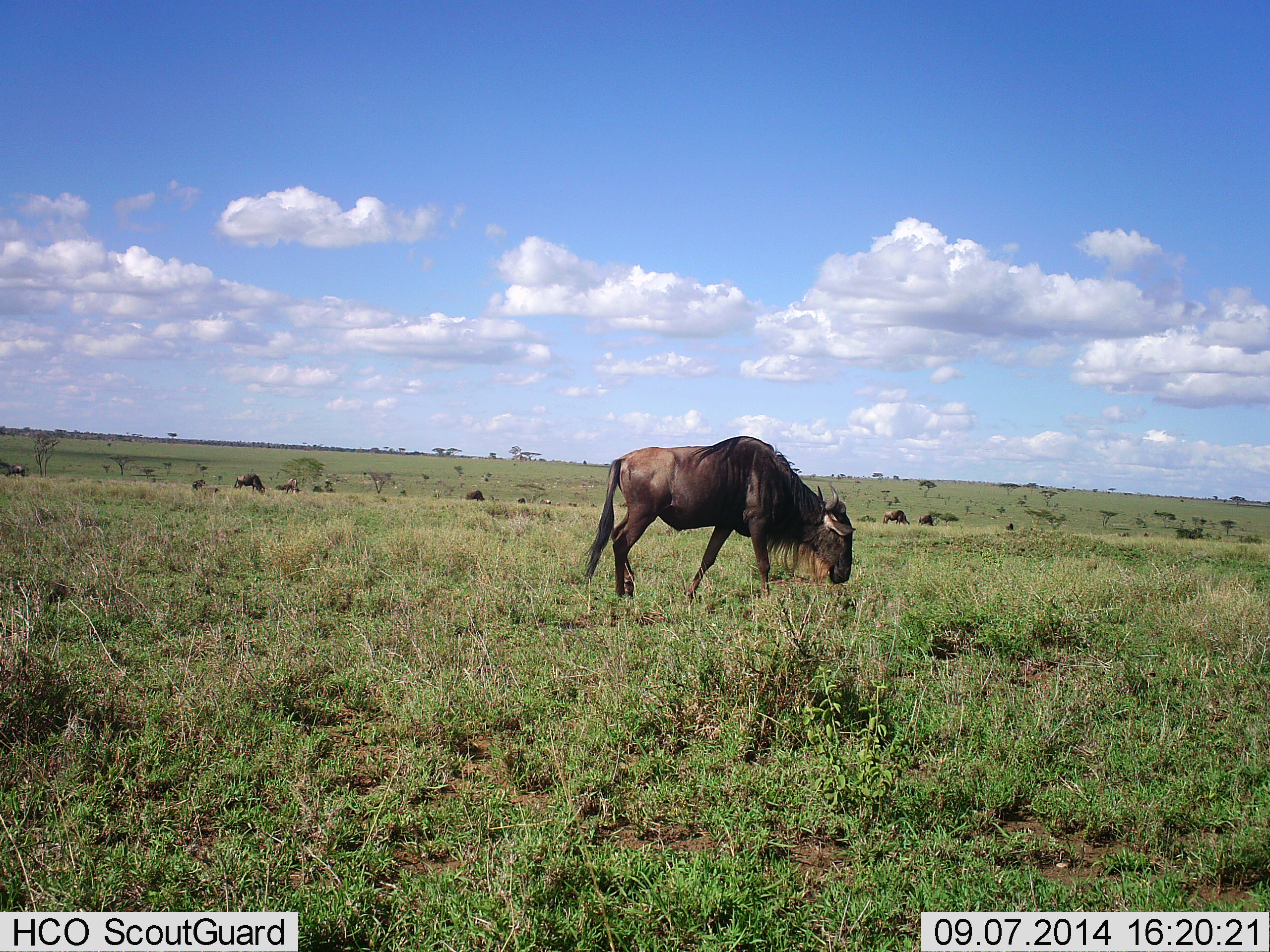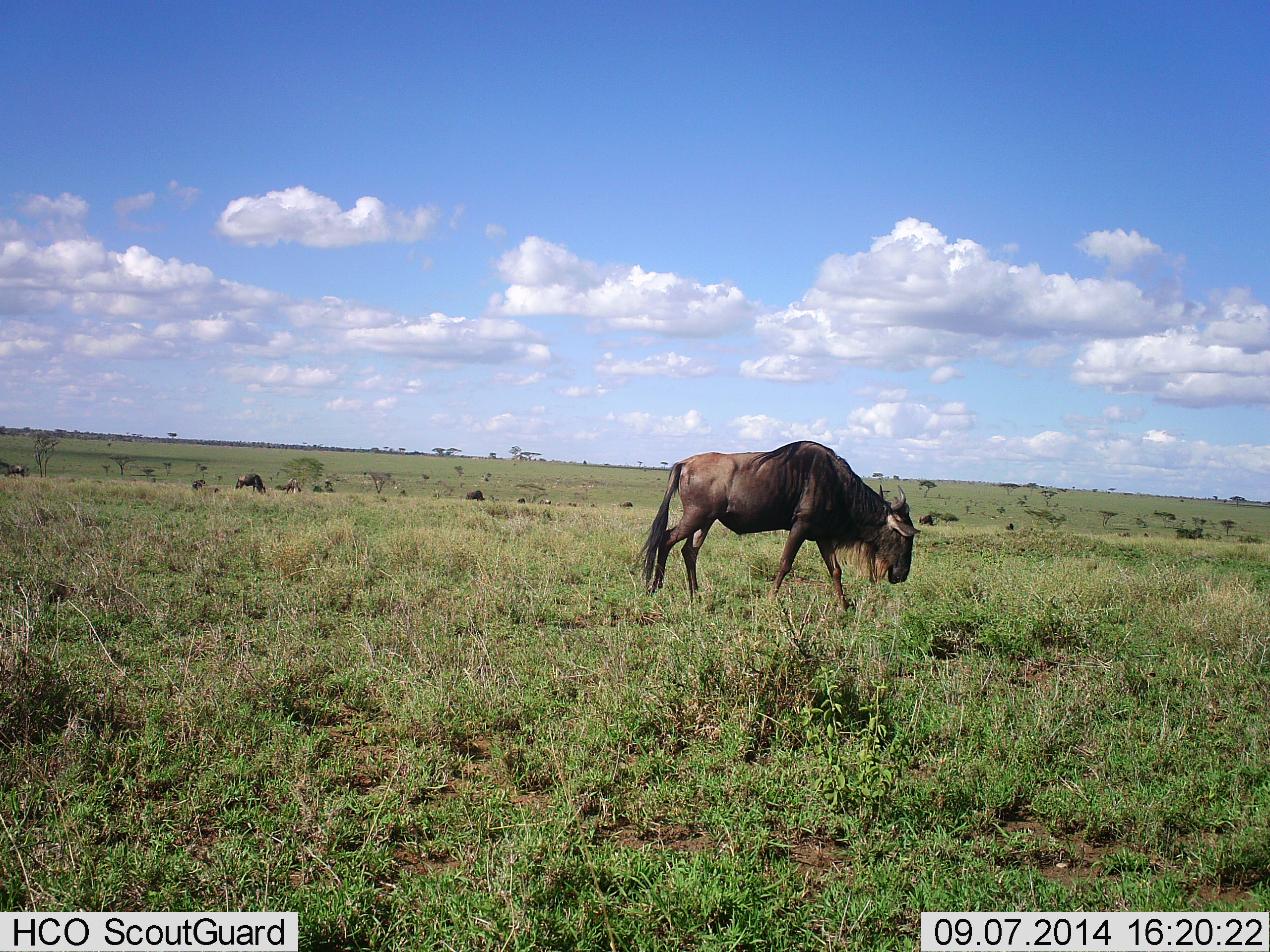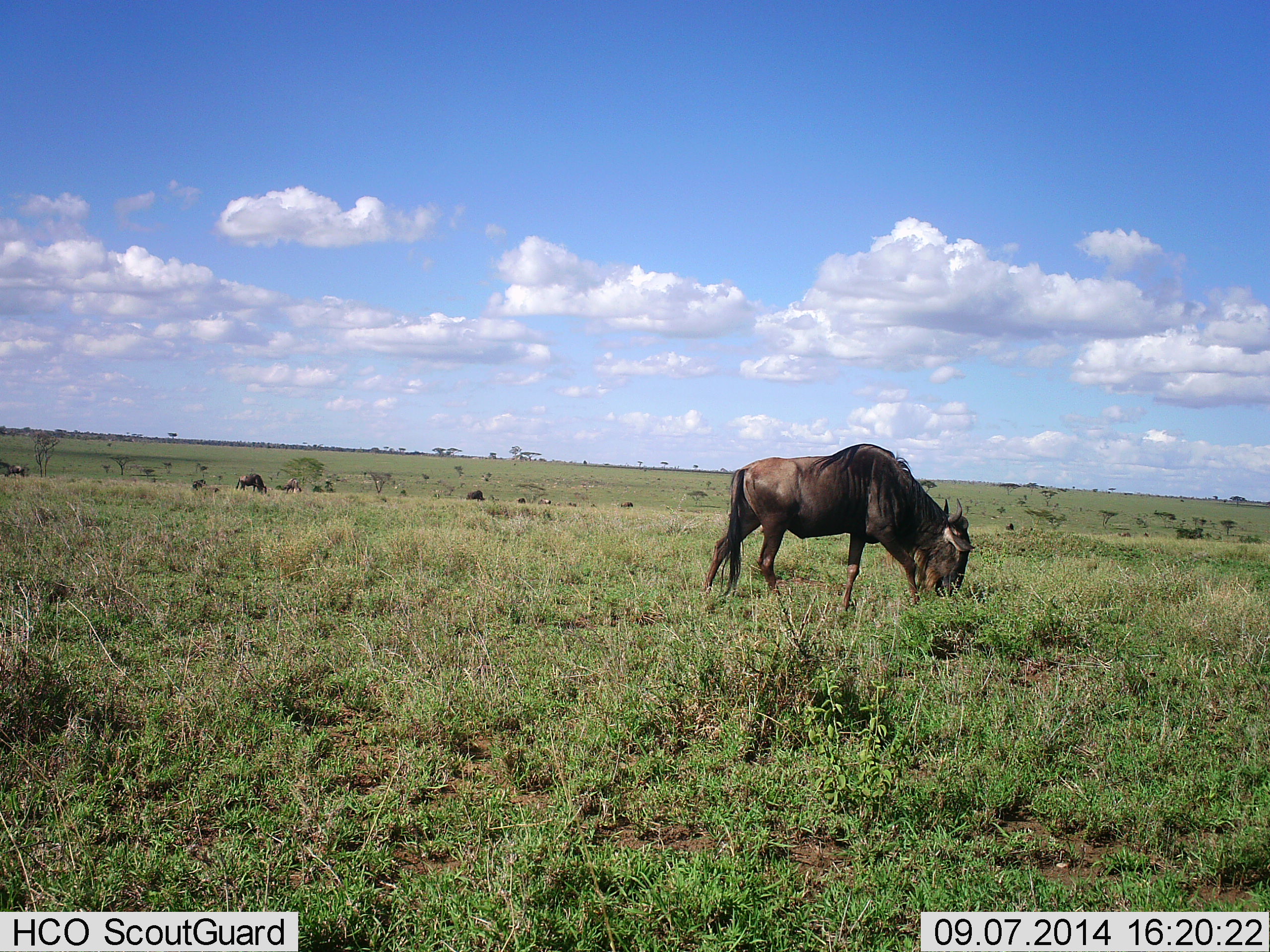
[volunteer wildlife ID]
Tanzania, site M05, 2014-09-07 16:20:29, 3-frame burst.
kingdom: Animalia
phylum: Chordata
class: Mammalia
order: Artiodactyla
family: Bovidae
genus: Connochaetes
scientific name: Connochaetes taurinus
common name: blue wildebeest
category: wildebeest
Wildebeest (blue wildebeest) (Connochaetes taurinus), count 5. Behavior (volunteer vote fractions): standing 30%, resting 0%, moving 60%, interacting 0%. Young present (vote fraction): 0%. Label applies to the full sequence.